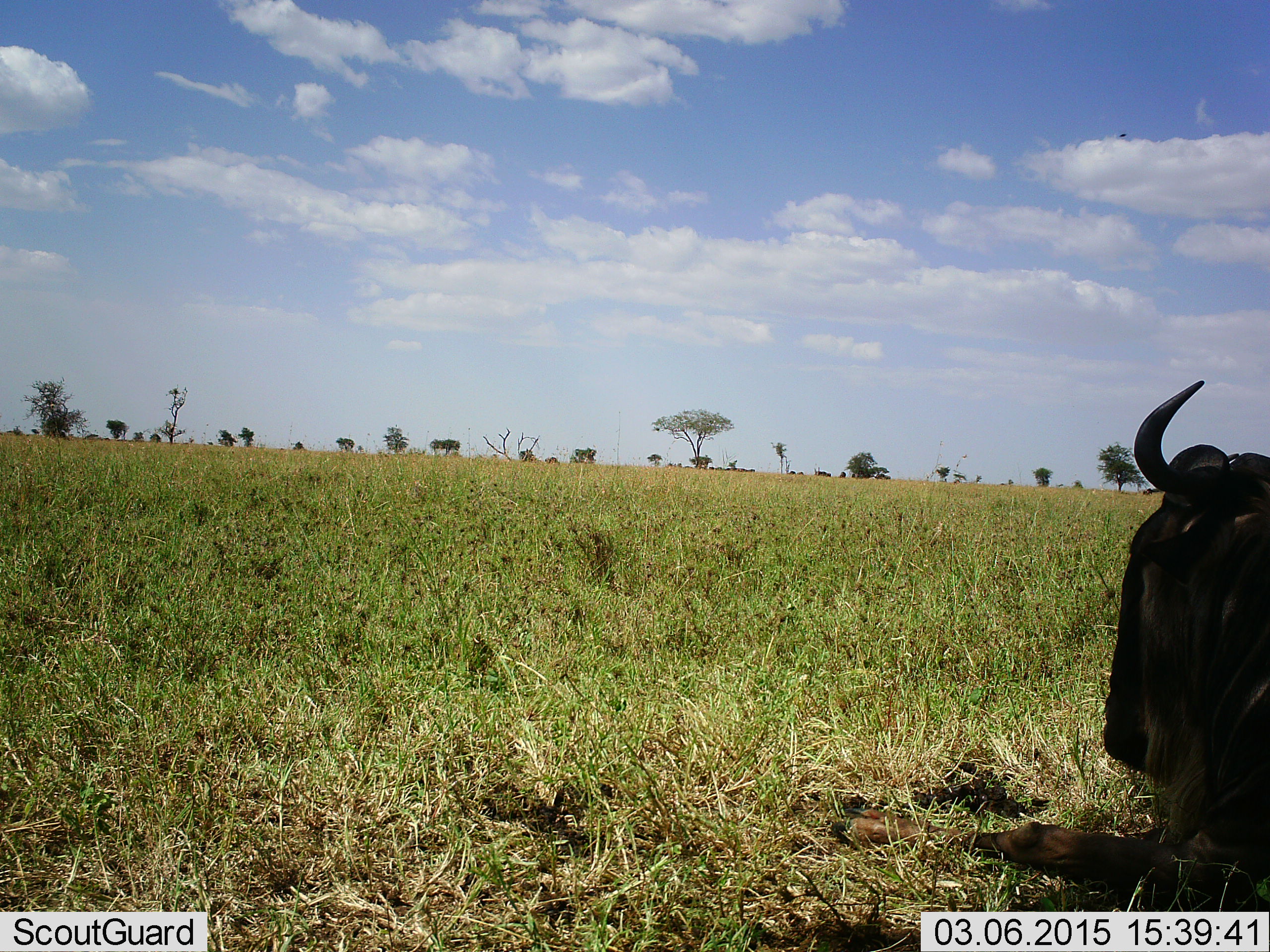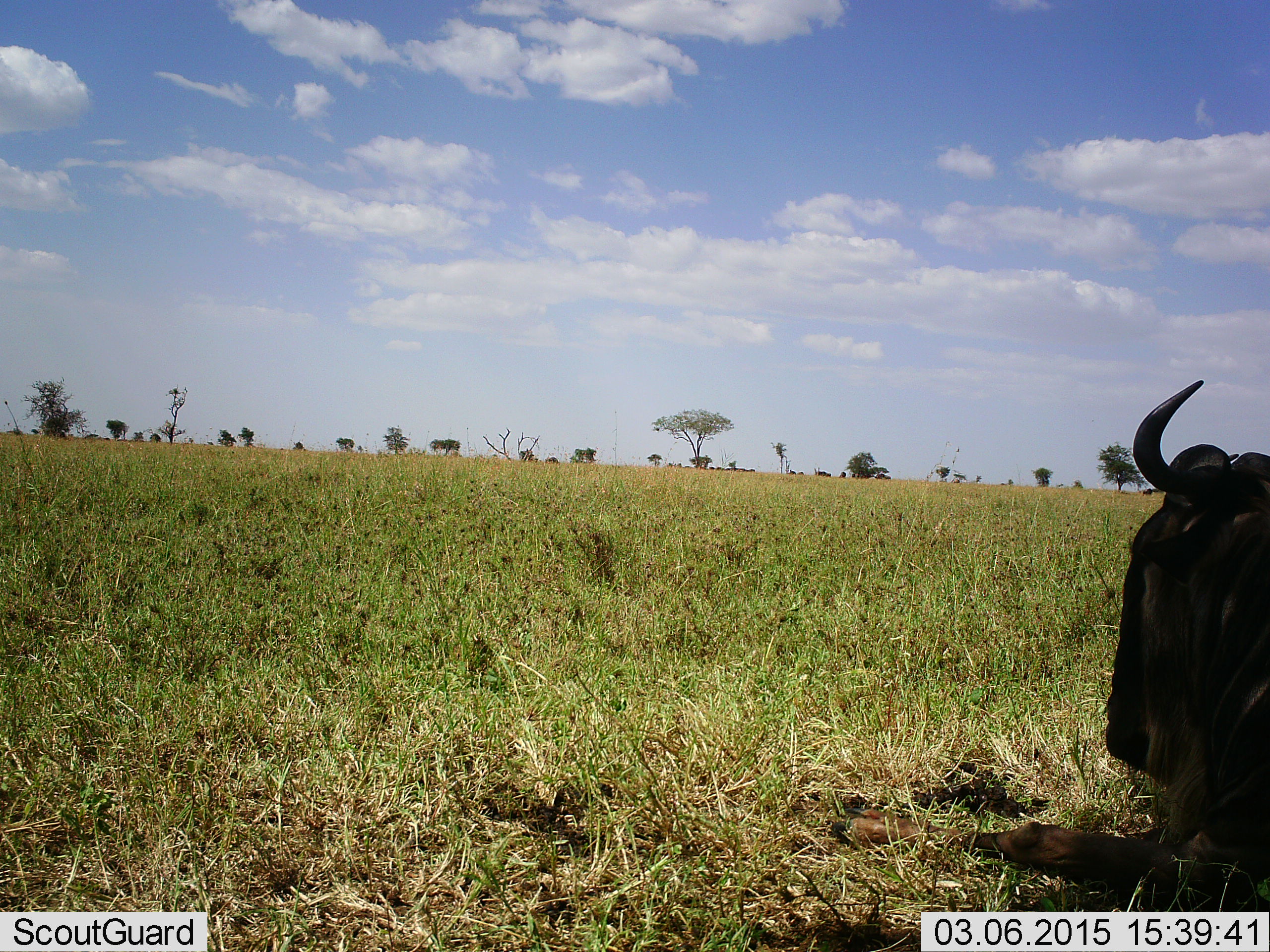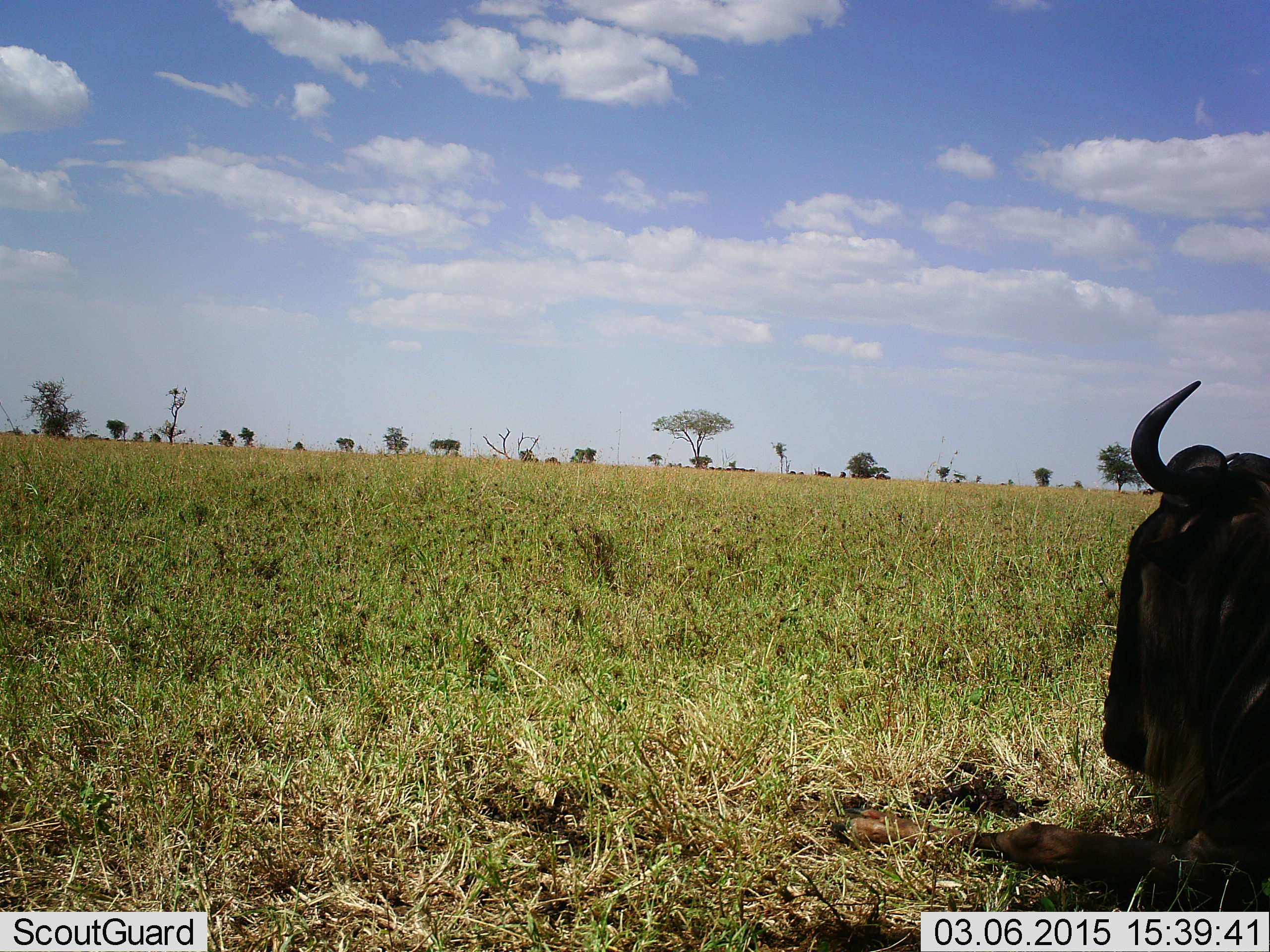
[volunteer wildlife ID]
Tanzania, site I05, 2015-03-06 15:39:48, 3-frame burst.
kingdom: Animalia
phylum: Chordata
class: Mammalia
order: Artiodactyla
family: Bovidae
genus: Connochaetes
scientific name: Connochaetes taurinus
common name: blue wildebeest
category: wildebeest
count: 1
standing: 20%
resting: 90%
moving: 0%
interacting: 0%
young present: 0%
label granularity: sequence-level